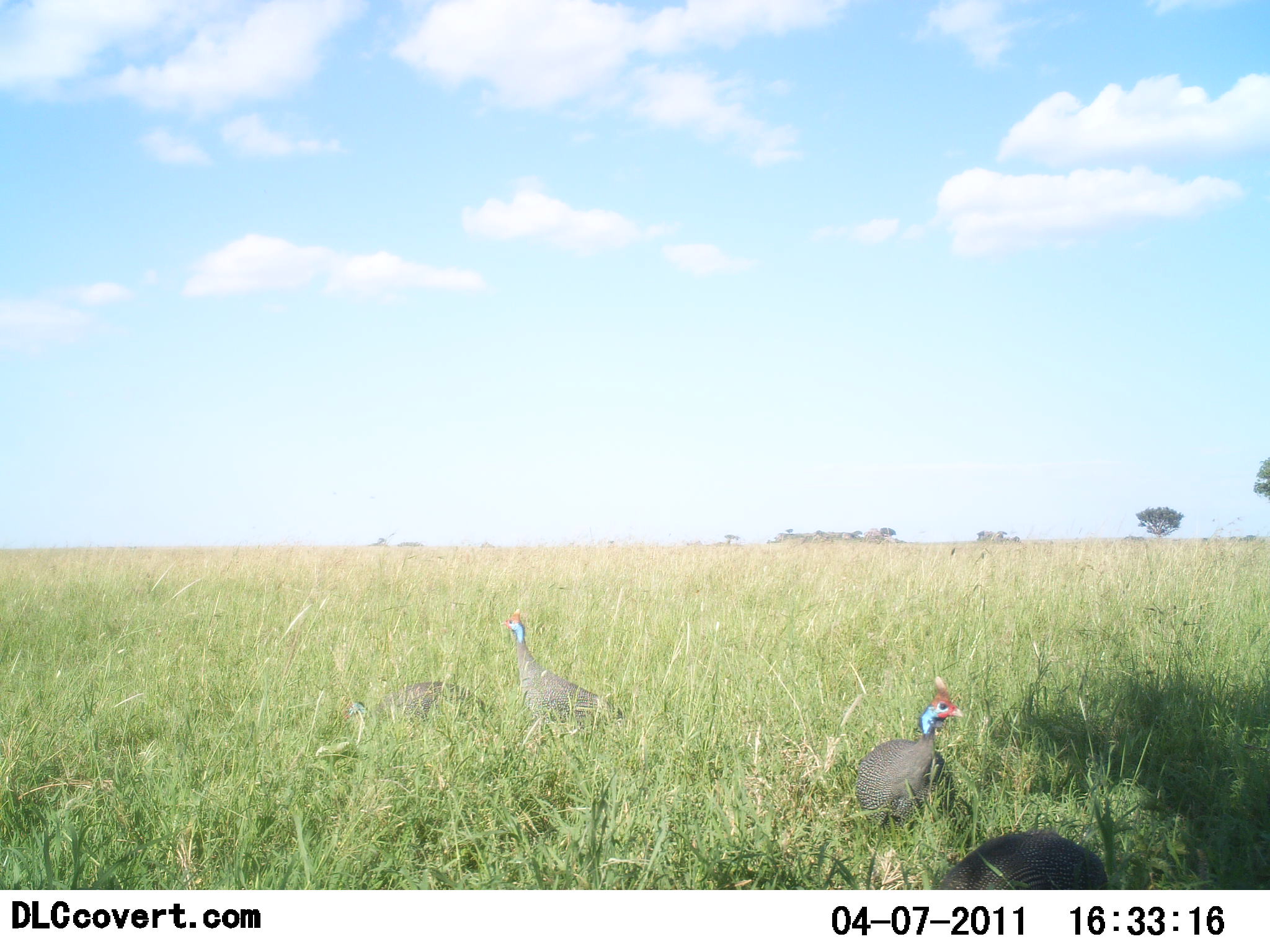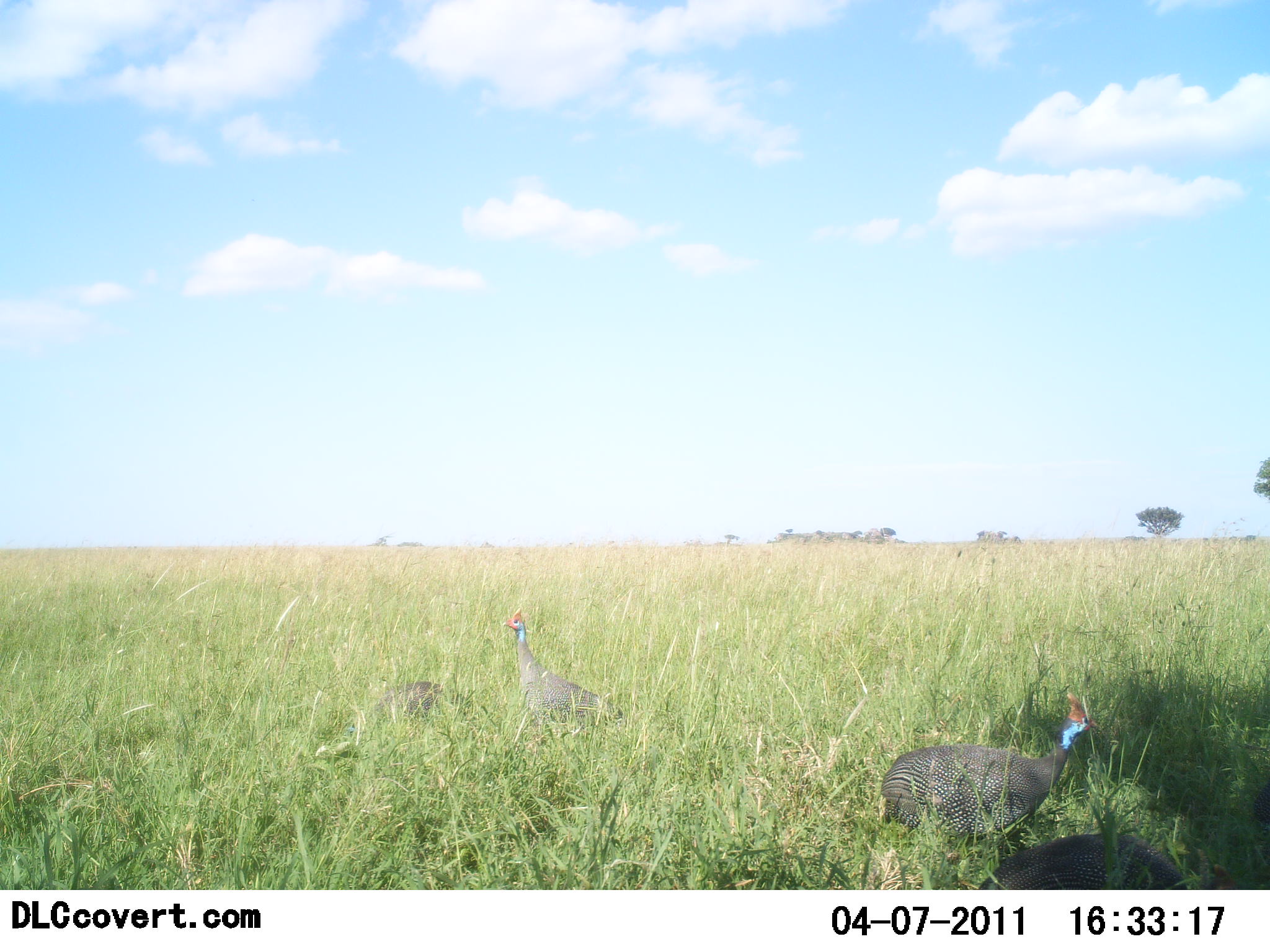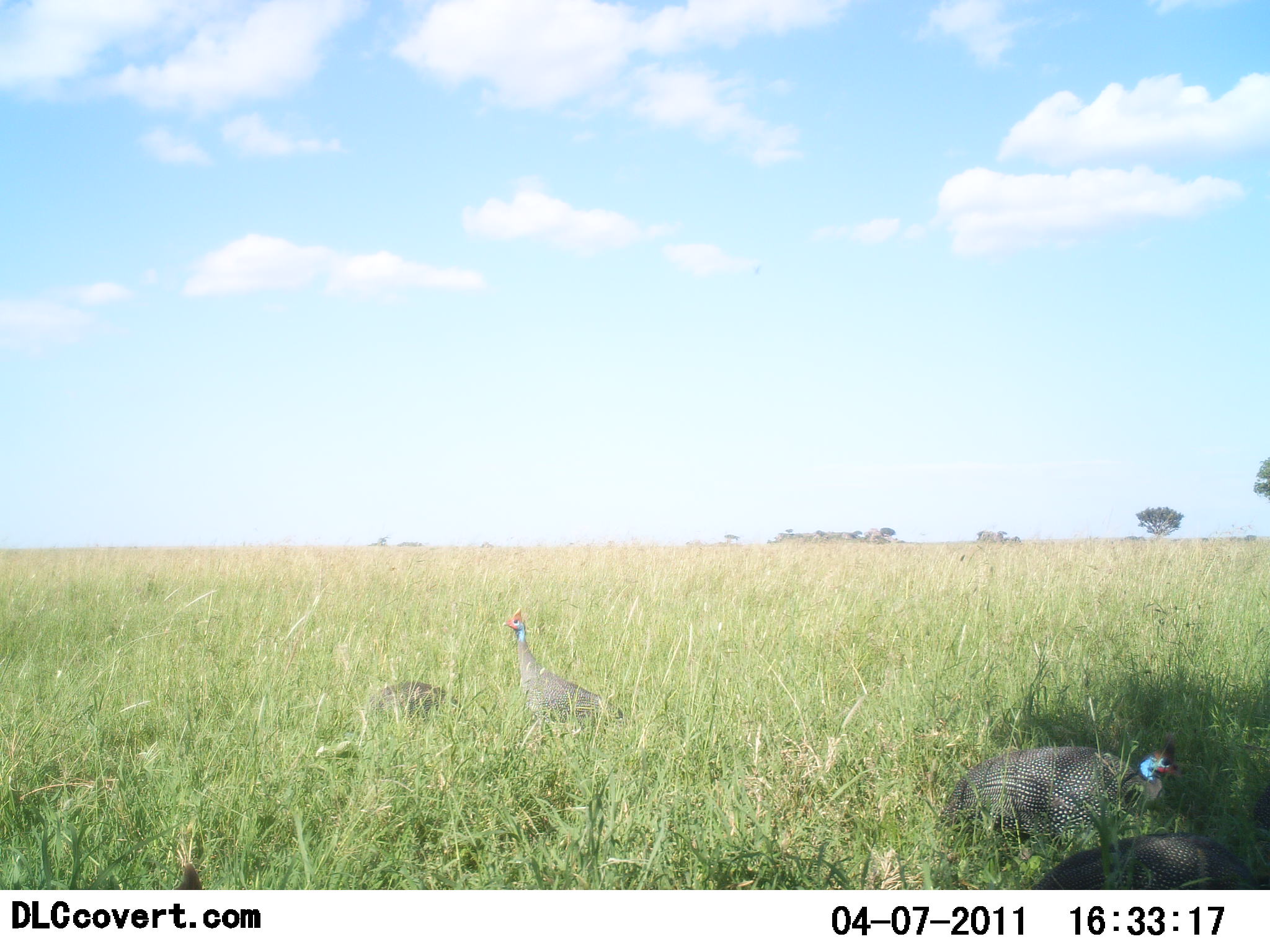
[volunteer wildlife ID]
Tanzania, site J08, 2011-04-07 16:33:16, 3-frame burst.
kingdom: Animalia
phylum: Chordata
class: Aves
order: Galliformes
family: Numididae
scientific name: Numididae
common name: guinea fowl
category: guineafowl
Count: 4.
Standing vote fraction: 33%.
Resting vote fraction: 8%.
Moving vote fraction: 92%.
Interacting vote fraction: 0%.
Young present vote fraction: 0%.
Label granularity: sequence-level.